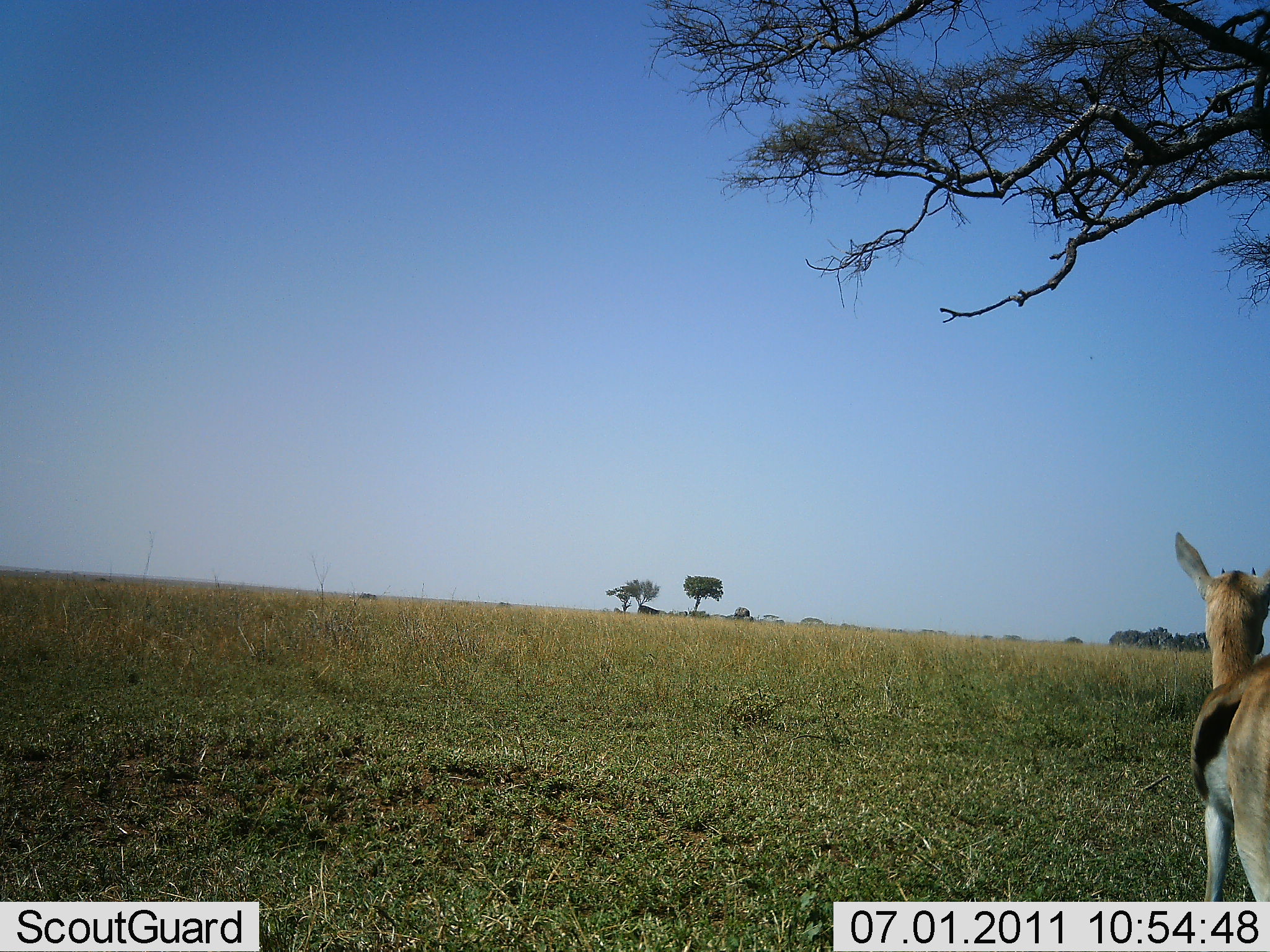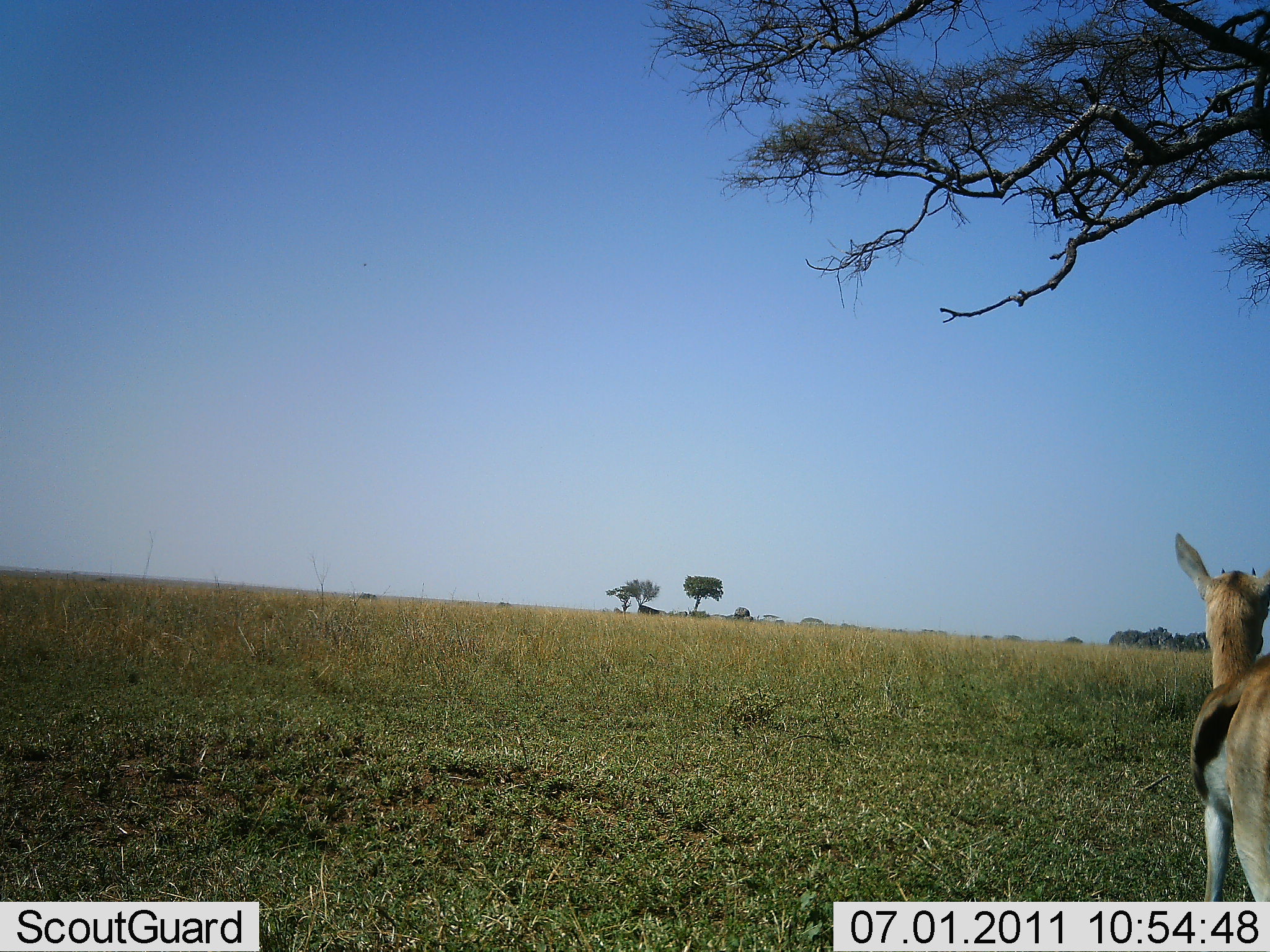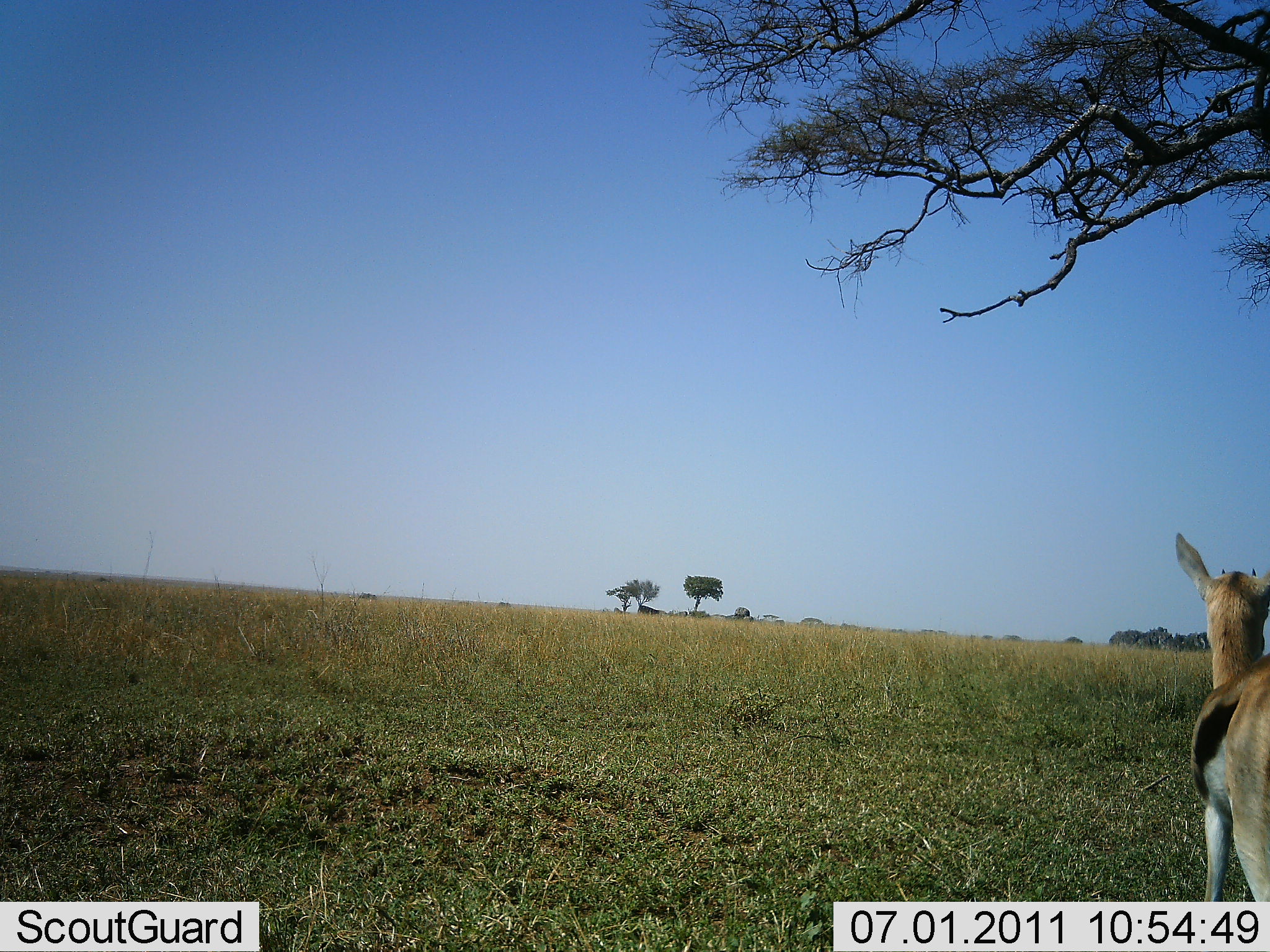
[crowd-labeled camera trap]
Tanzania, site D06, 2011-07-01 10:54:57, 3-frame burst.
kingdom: Animalia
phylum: Chordata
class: Mammalia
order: Artiodactyla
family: Bovidae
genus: Eudorcas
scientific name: Eudorcas thomsonii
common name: thomson's gazelle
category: gazellethomsons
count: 1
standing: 90%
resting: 0%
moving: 10%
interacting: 0%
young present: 20%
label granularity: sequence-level